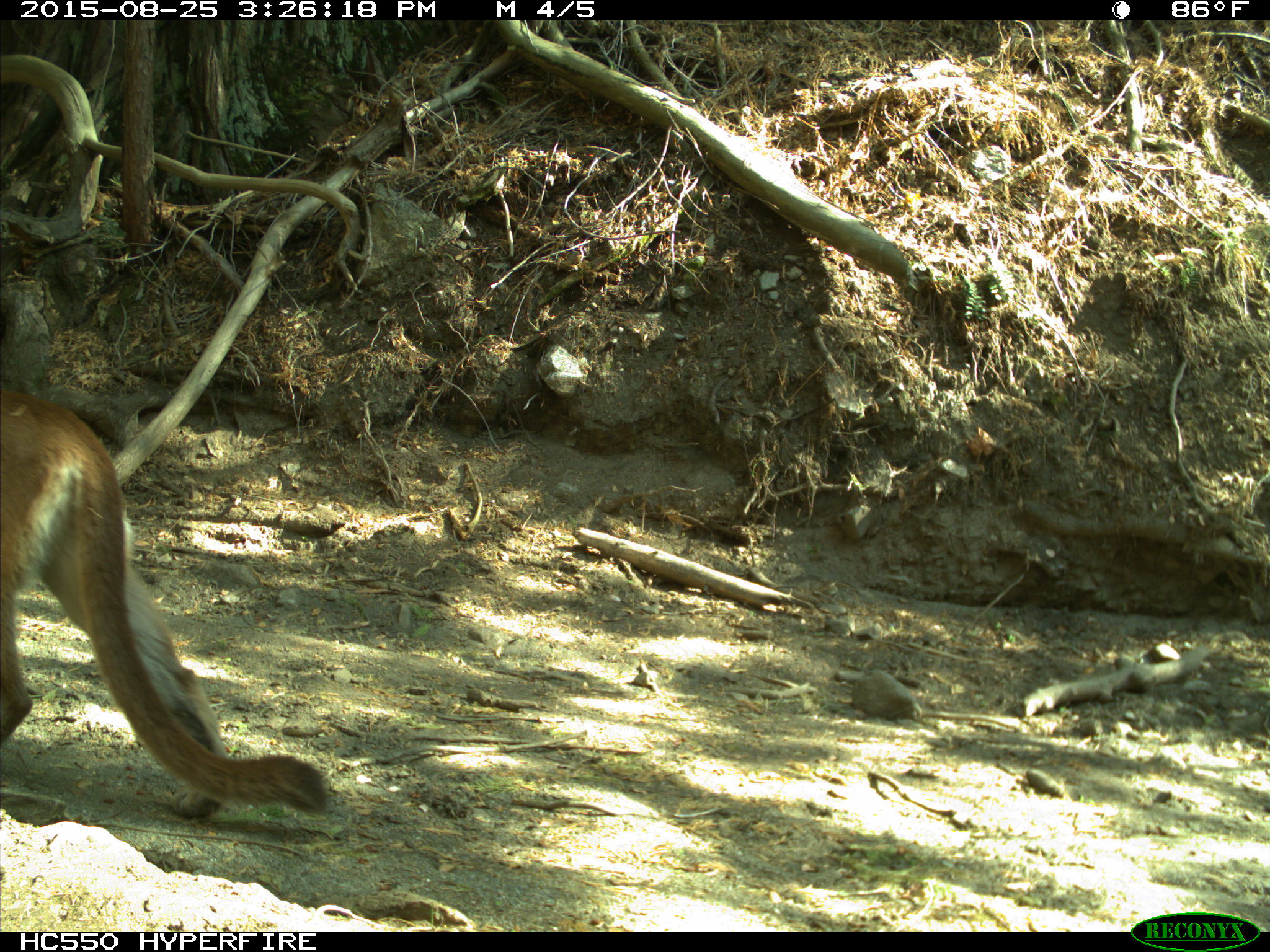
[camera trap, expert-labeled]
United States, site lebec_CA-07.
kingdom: Animalia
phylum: Chordata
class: Mammalia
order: Carnivora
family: Felidae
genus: Puma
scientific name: Puma concolor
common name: mountain lion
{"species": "Puma concolor (mountain lion)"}